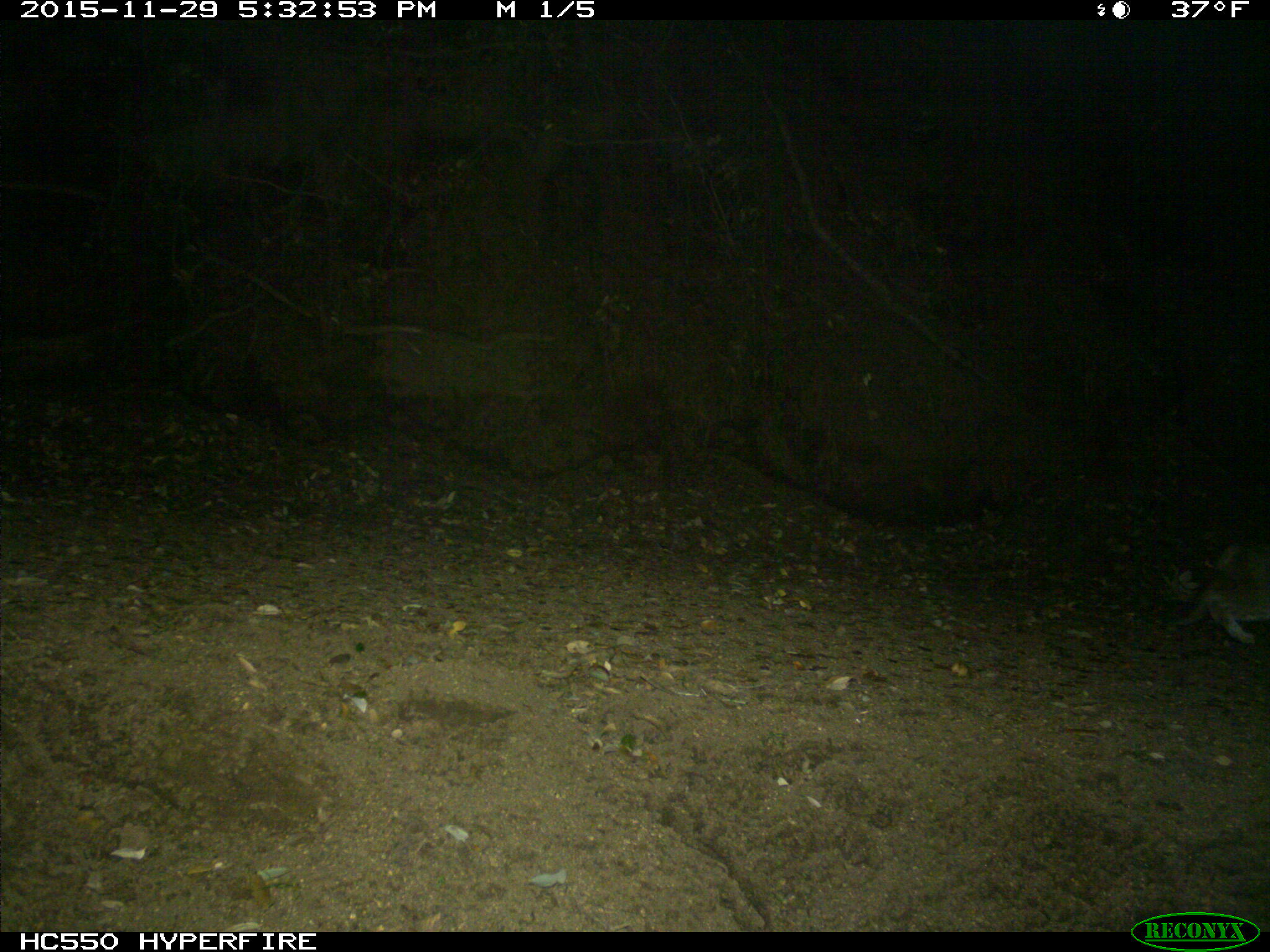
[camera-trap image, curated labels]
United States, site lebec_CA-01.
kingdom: Animalia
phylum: Chordata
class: Mammalia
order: Carnivora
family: Felidae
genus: Lynx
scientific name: Lynx rufus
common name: bobcat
Lynx rufus (bobcat).